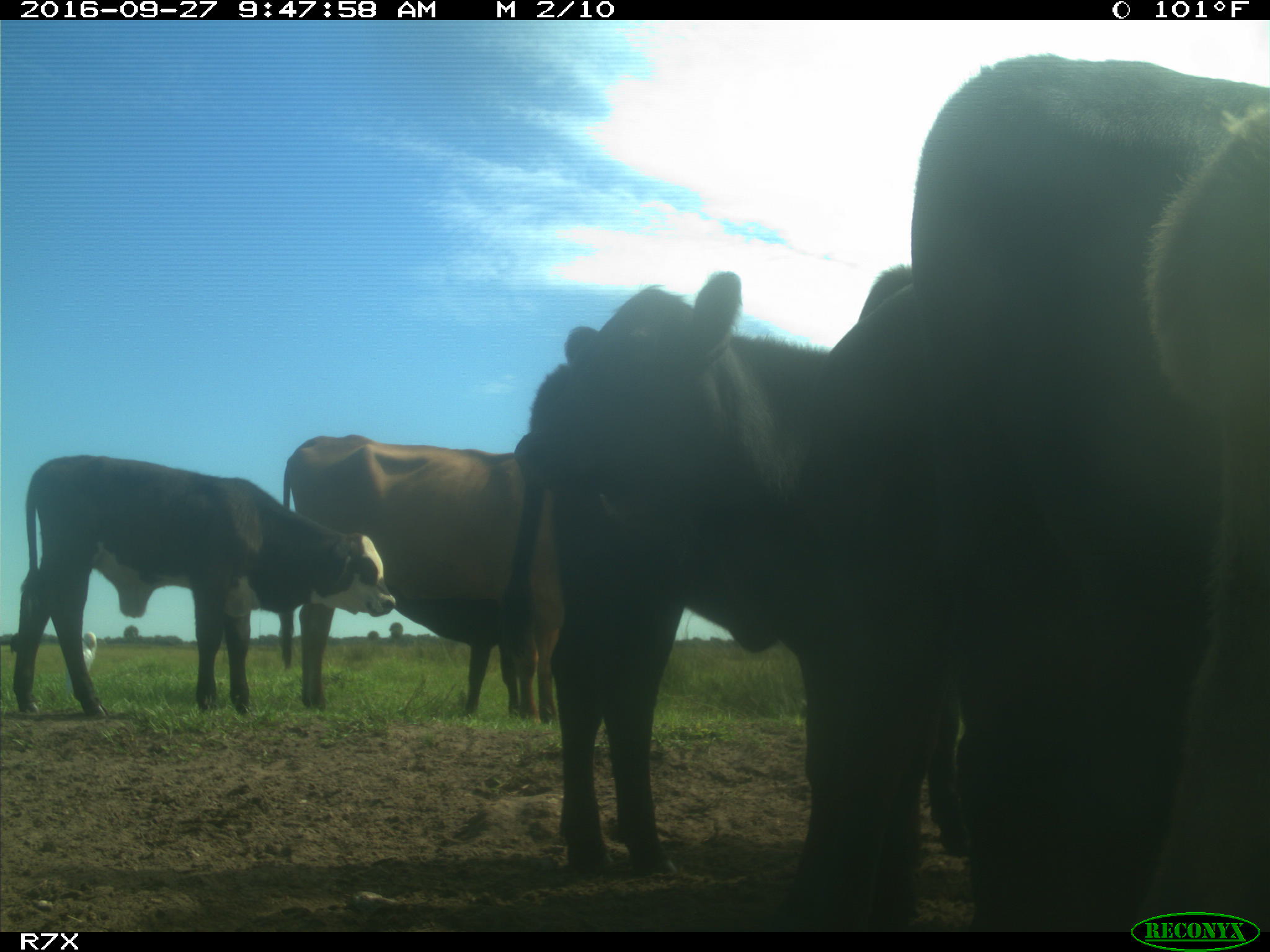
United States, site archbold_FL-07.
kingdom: Animalia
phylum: Chordata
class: Mammalia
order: Artiodactyla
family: Bovidae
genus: Bos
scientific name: Bos taurus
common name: domestic cow